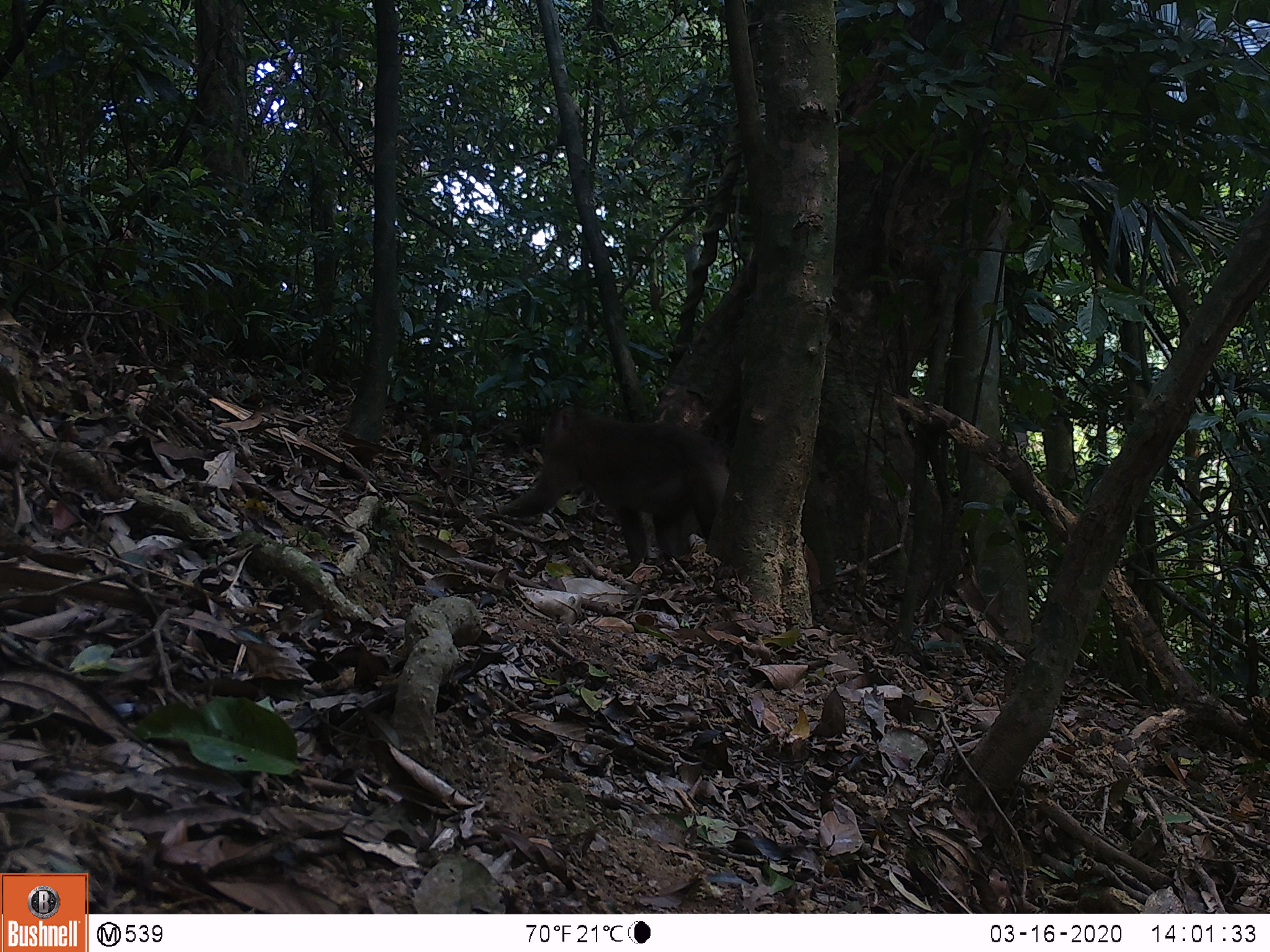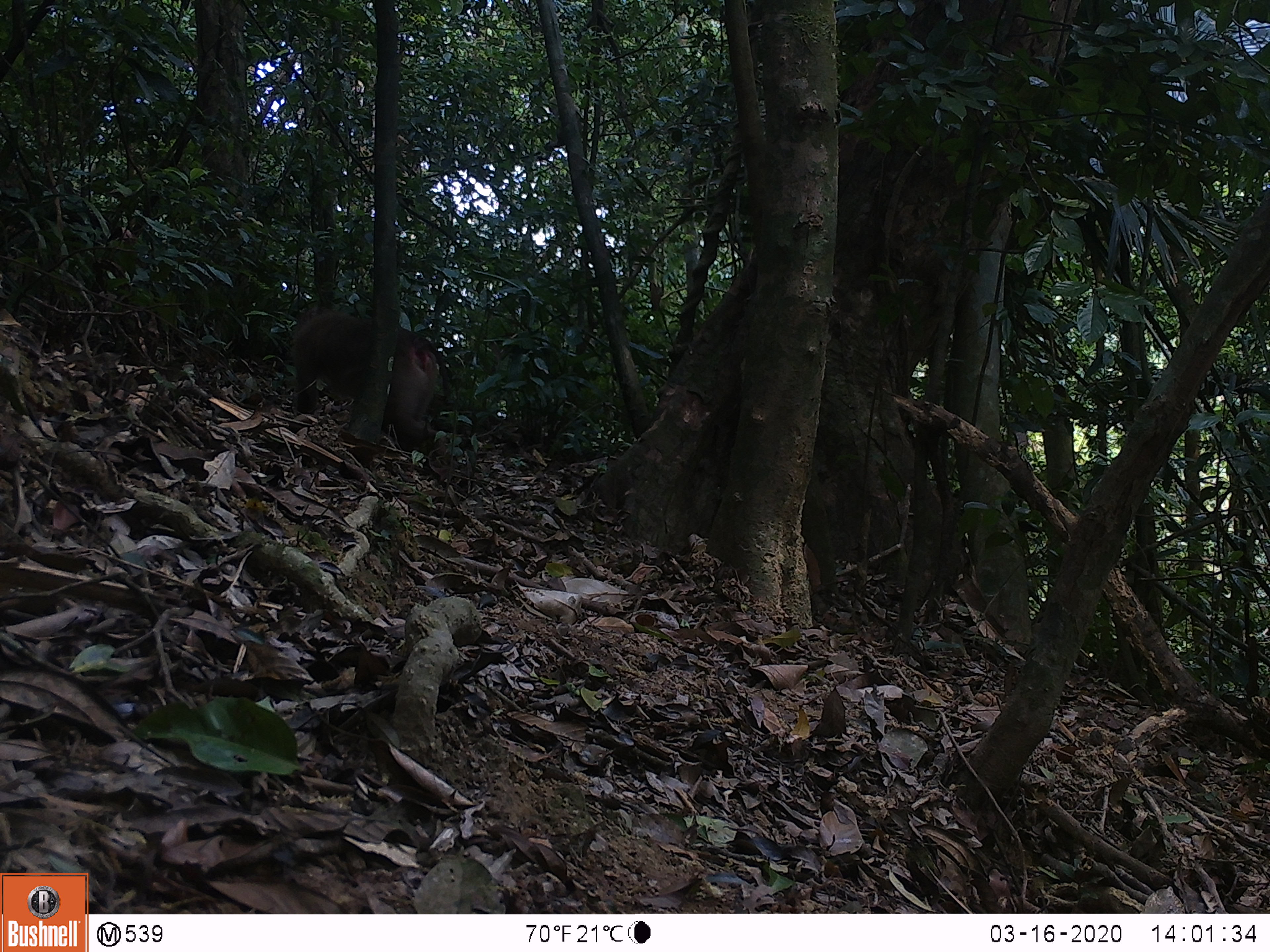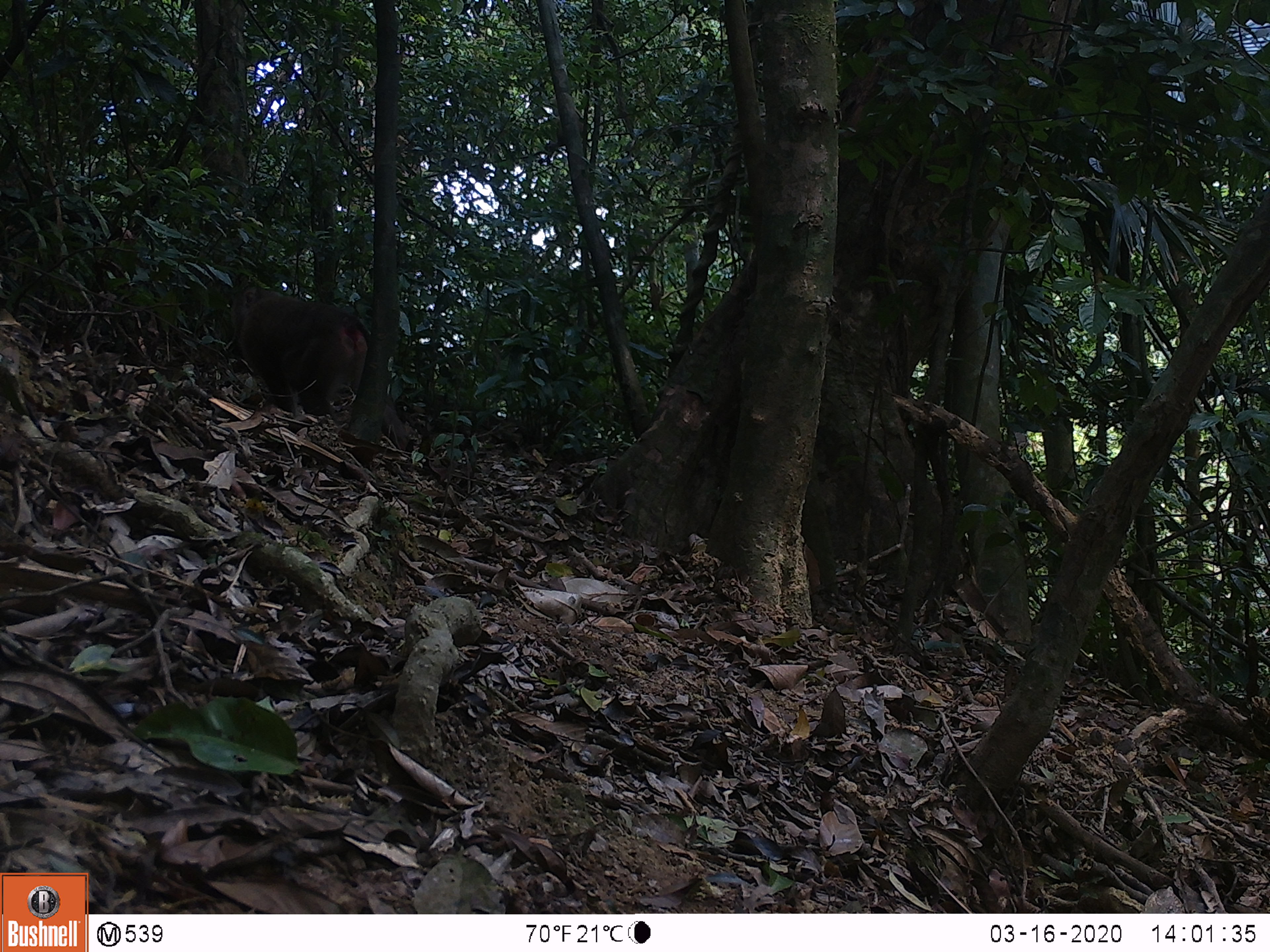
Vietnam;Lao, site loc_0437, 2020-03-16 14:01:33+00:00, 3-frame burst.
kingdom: Animalia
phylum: Chordata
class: Mammalia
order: Primates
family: Cercopithecidae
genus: Macaca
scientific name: Macaca nemestrina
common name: pig-tailed macaque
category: pig tailed macaque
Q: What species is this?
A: Pig tailed macaque (pig-tailed macaque) (Macaca nemestrina).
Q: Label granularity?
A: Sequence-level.